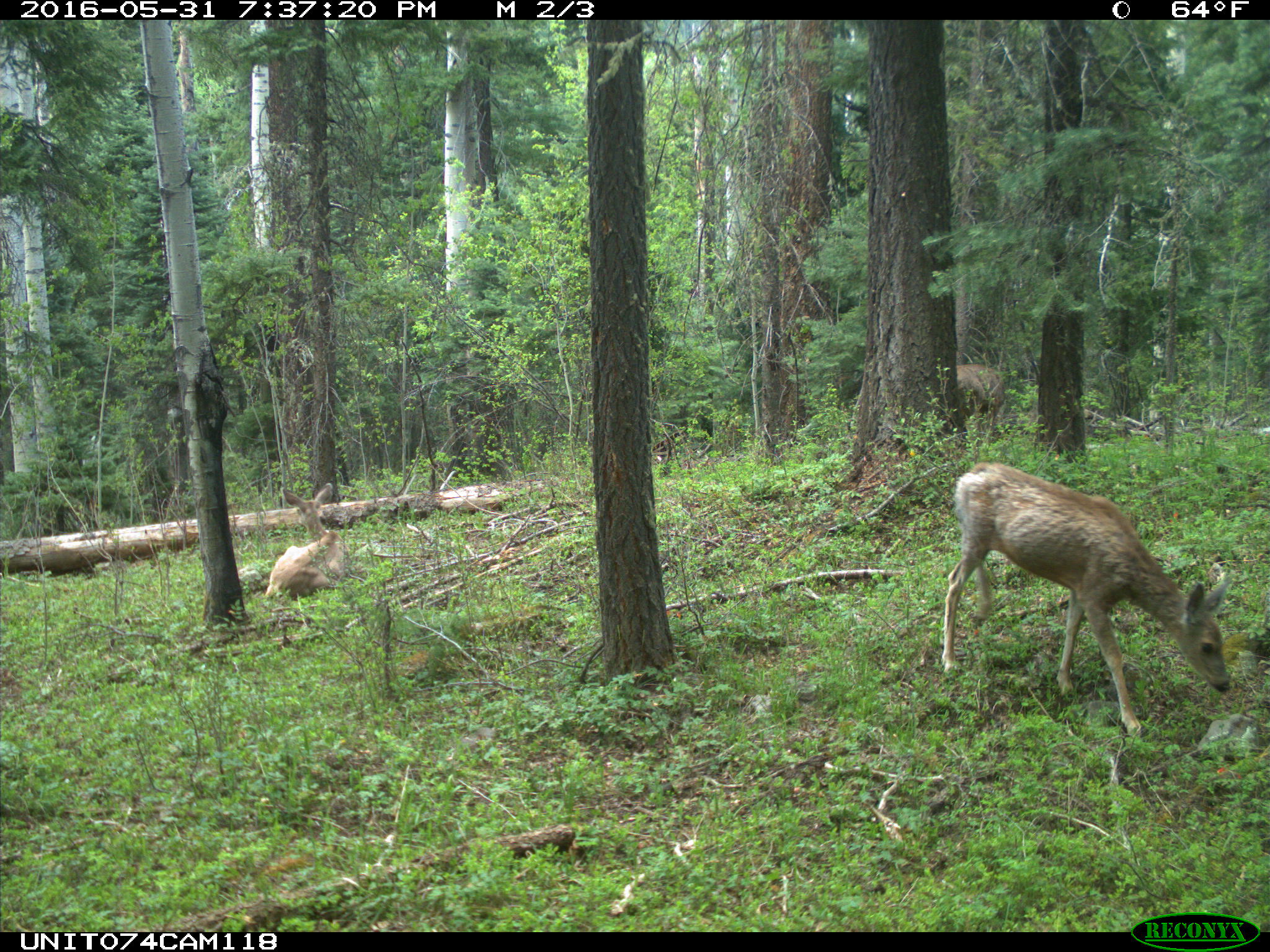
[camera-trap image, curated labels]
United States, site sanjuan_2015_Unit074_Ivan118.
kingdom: Animalia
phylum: Chordata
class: Mammalia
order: Artiodactyla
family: Cervidae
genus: Odocoileus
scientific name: Odocoileus hemionus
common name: mule deer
Odocoileus hemionus (mule deer).